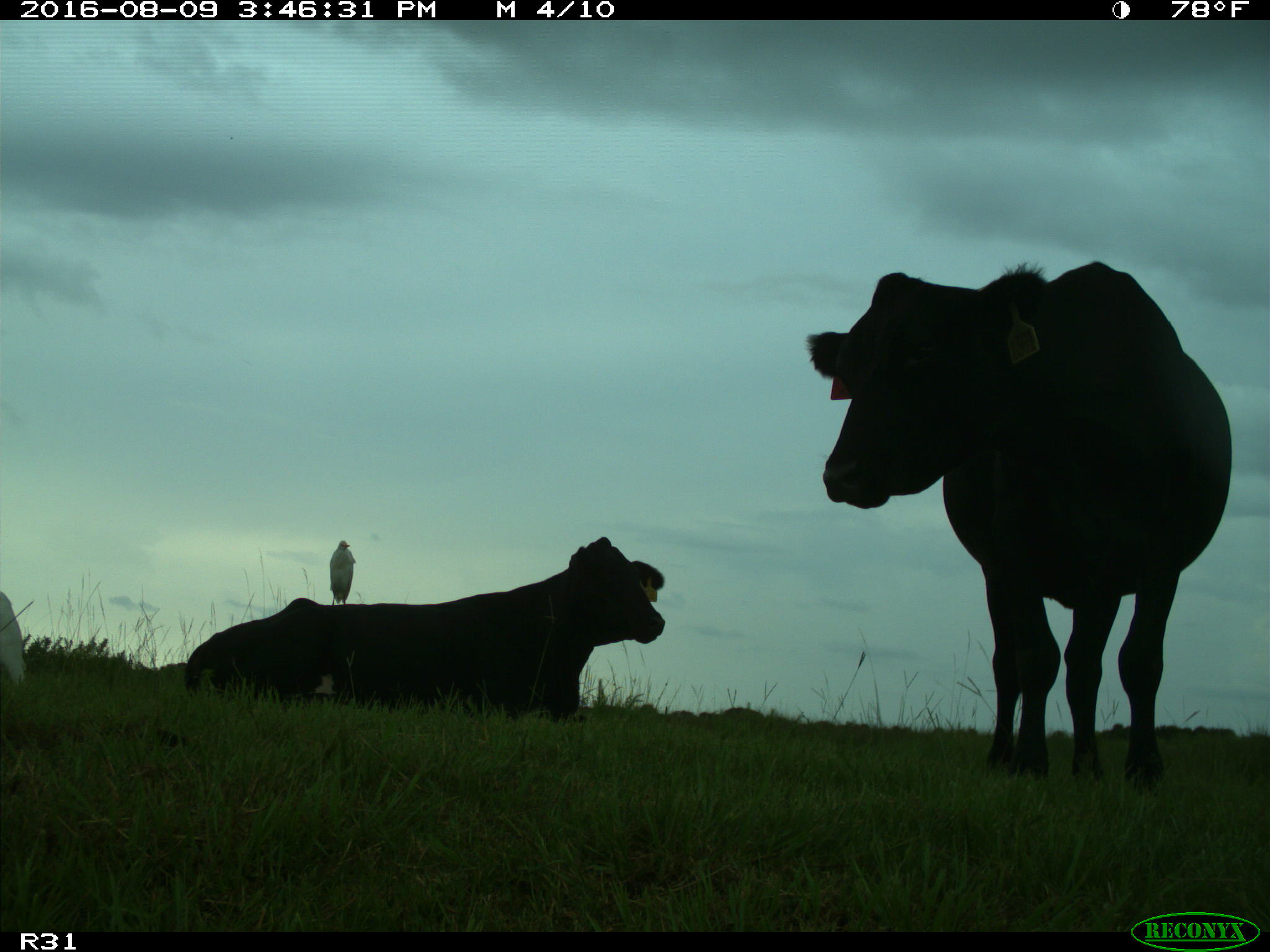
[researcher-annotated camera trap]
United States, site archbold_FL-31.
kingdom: Animalia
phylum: Chordata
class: Mammalia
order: Artiodactyla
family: Bovidae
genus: Bos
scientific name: Bos taurus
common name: domestic cow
Bos taurus (domestic cow).